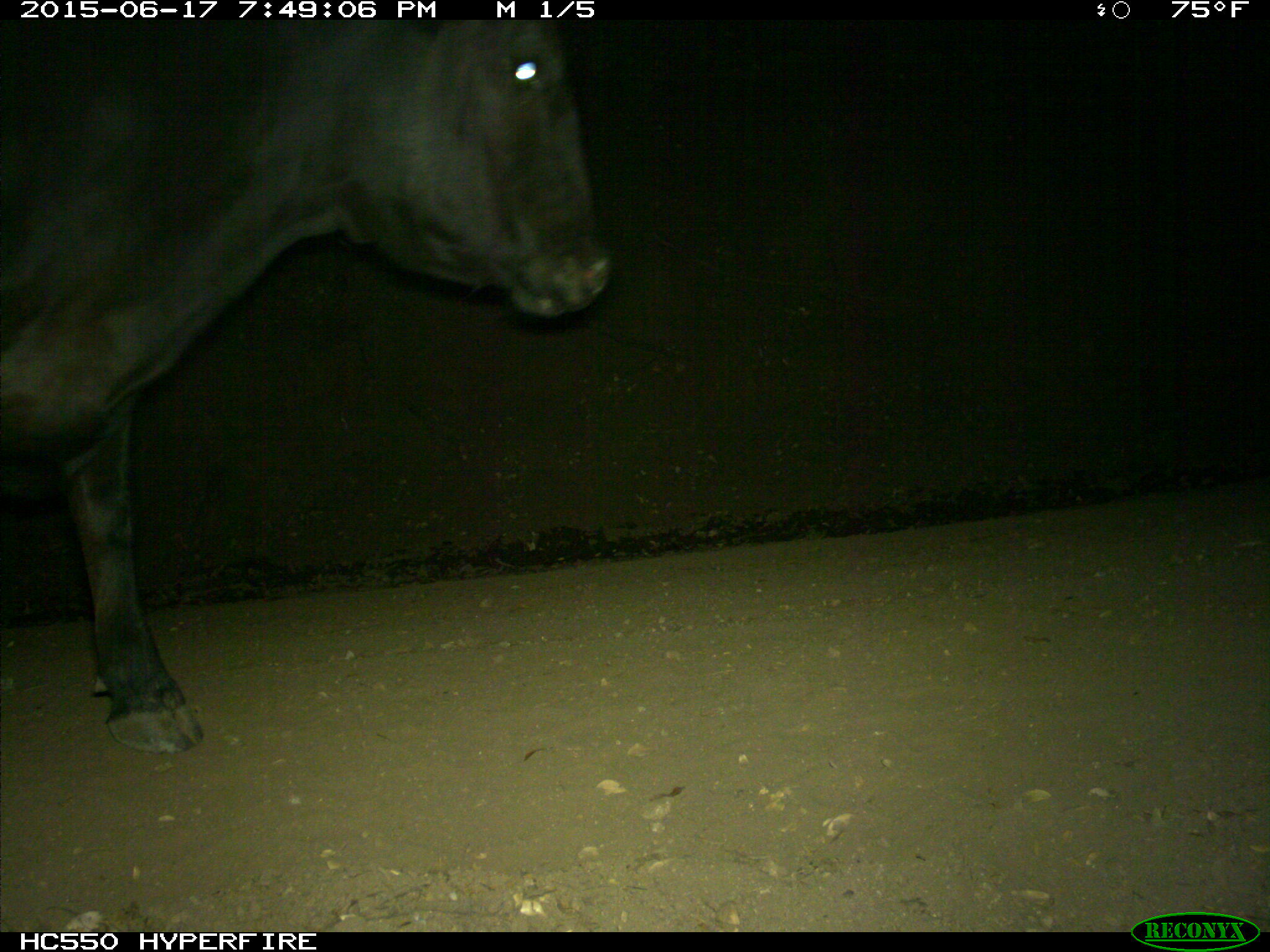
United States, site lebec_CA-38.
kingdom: Animalia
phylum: Chordata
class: Mammalia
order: Artiodactyla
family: Bovidae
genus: Bos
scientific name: Bos taurus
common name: domestic cow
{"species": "Bos taurus (domestic cow)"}